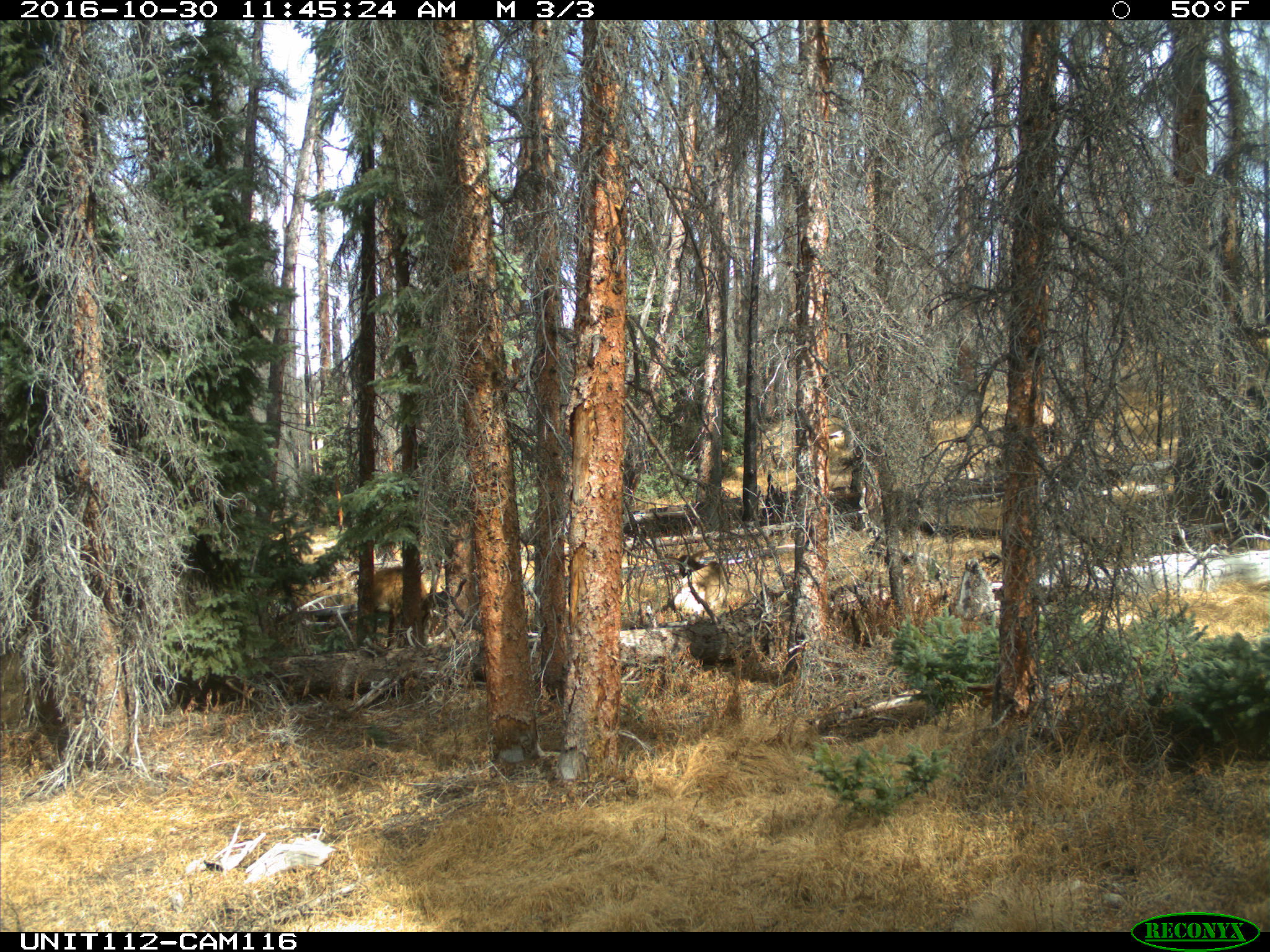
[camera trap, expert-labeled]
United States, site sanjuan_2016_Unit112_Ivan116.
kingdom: Animalia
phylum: Chordata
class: Mammalia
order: Artiodactyla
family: Cervidae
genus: Cervus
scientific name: Cervus elaphus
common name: red deer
Cervus elaphus (red deer).